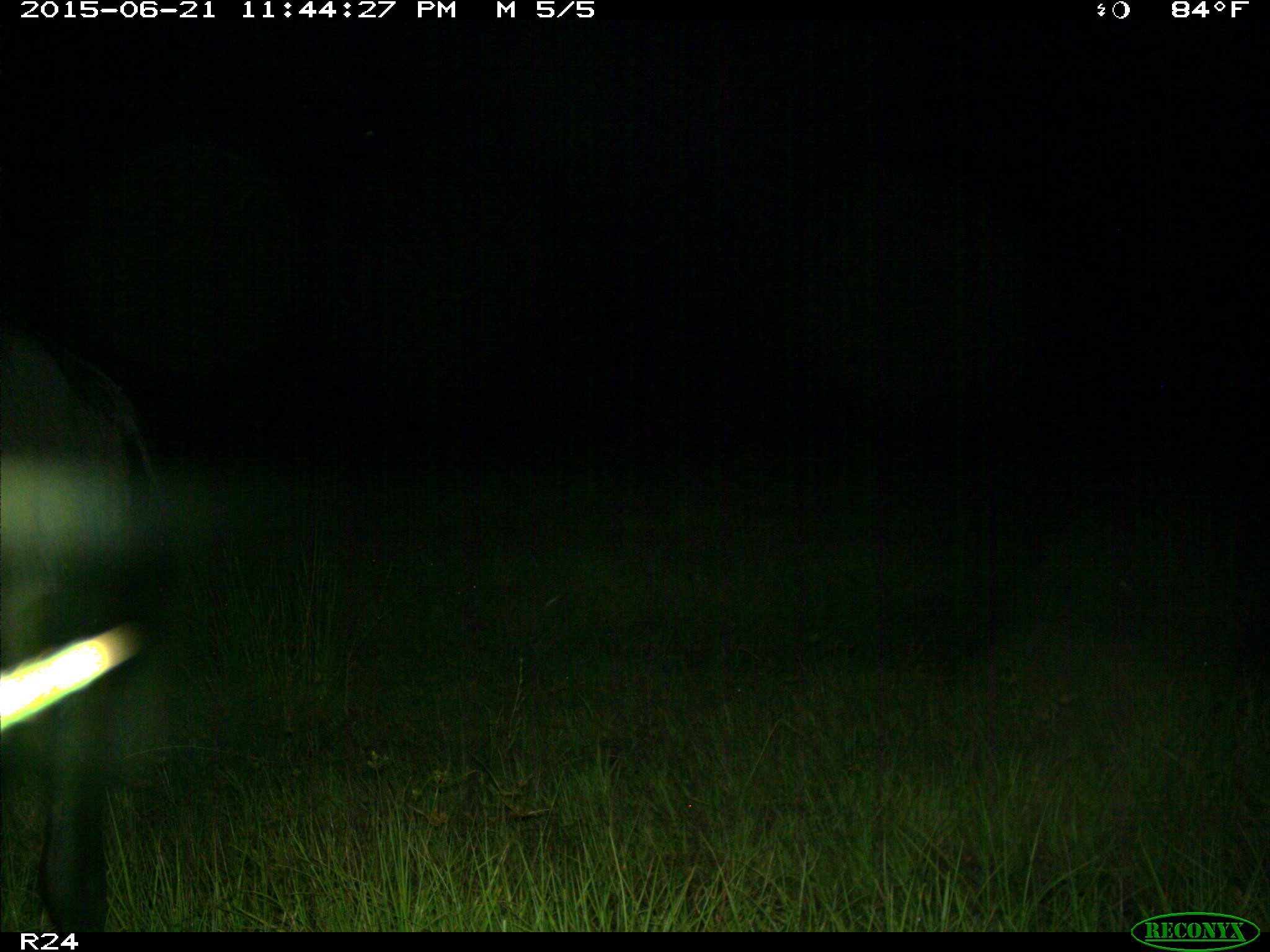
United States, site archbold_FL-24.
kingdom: Animalia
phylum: Chordata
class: Mammalia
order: Artiodactyla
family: Bovidae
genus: Bos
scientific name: Bos taurus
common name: domestic cow